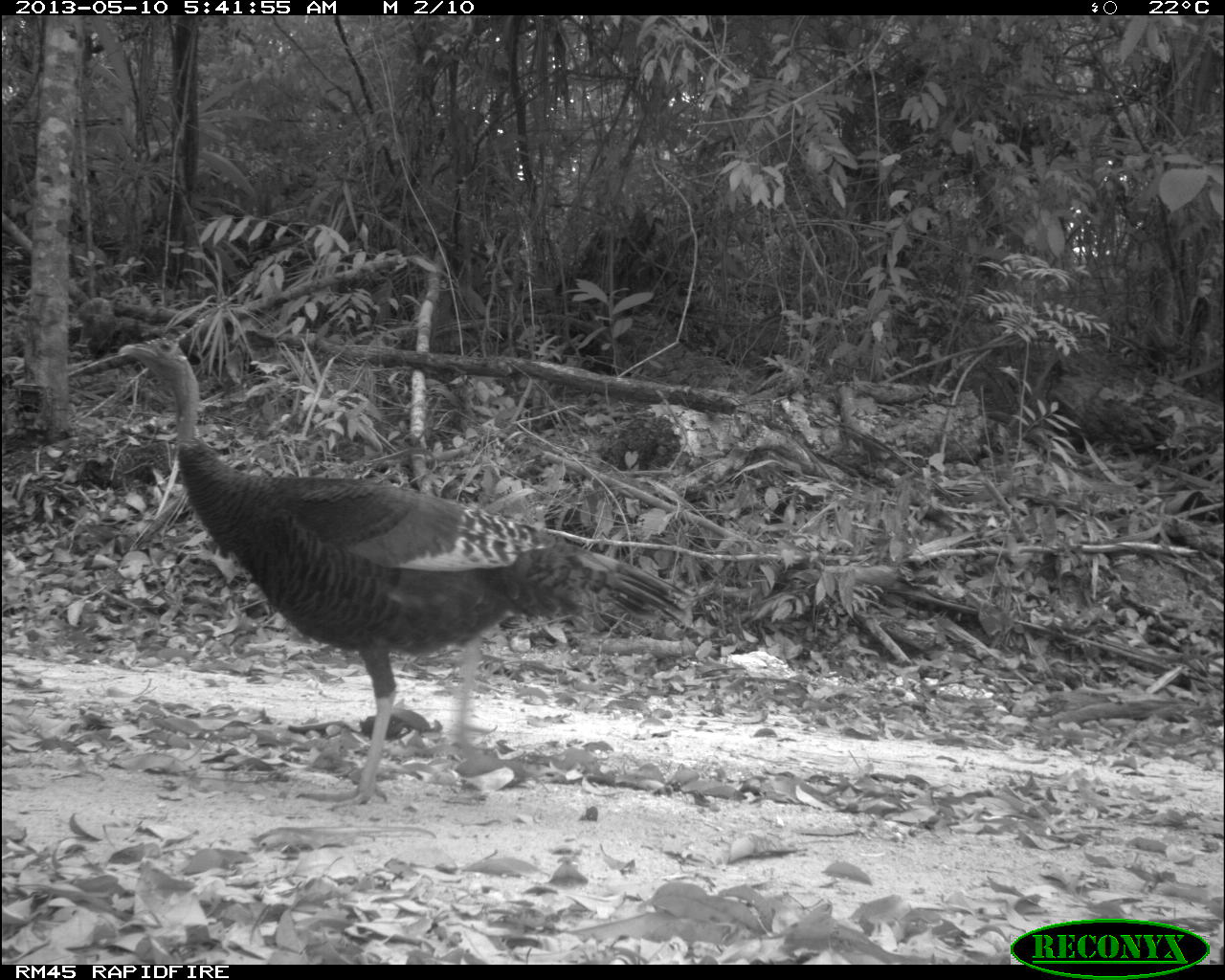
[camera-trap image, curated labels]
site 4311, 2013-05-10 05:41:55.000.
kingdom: Animalia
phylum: Chordata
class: Aves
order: Galliformes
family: Phasianidae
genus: Meleagris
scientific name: Meleagris ocellata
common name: ocellated turkey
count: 1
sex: female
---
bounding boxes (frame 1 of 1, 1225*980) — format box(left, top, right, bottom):
meleagris ocellata: box(113, 334, 688, 811)